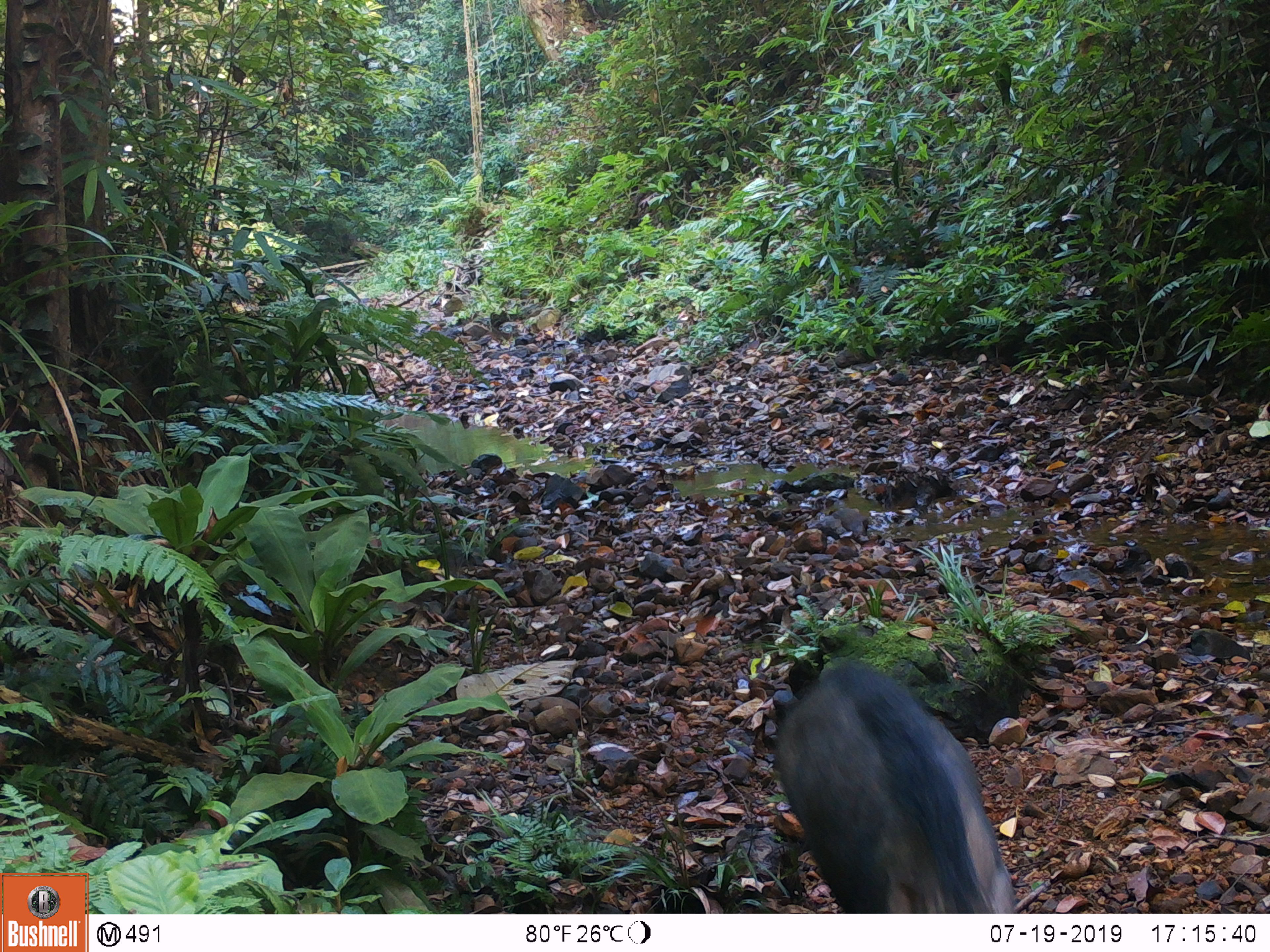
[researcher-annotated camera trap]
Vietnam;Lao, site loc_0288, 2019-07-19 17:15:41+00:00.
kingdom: Animalia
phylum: Chordata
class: Mammalia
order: Artiodactyla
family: Suidae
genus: Sus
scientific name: Sus scrofa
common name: eurasian wild pig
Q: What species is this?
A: Eurasian wild pig (Sus scrofa).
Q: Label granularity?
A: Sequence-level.